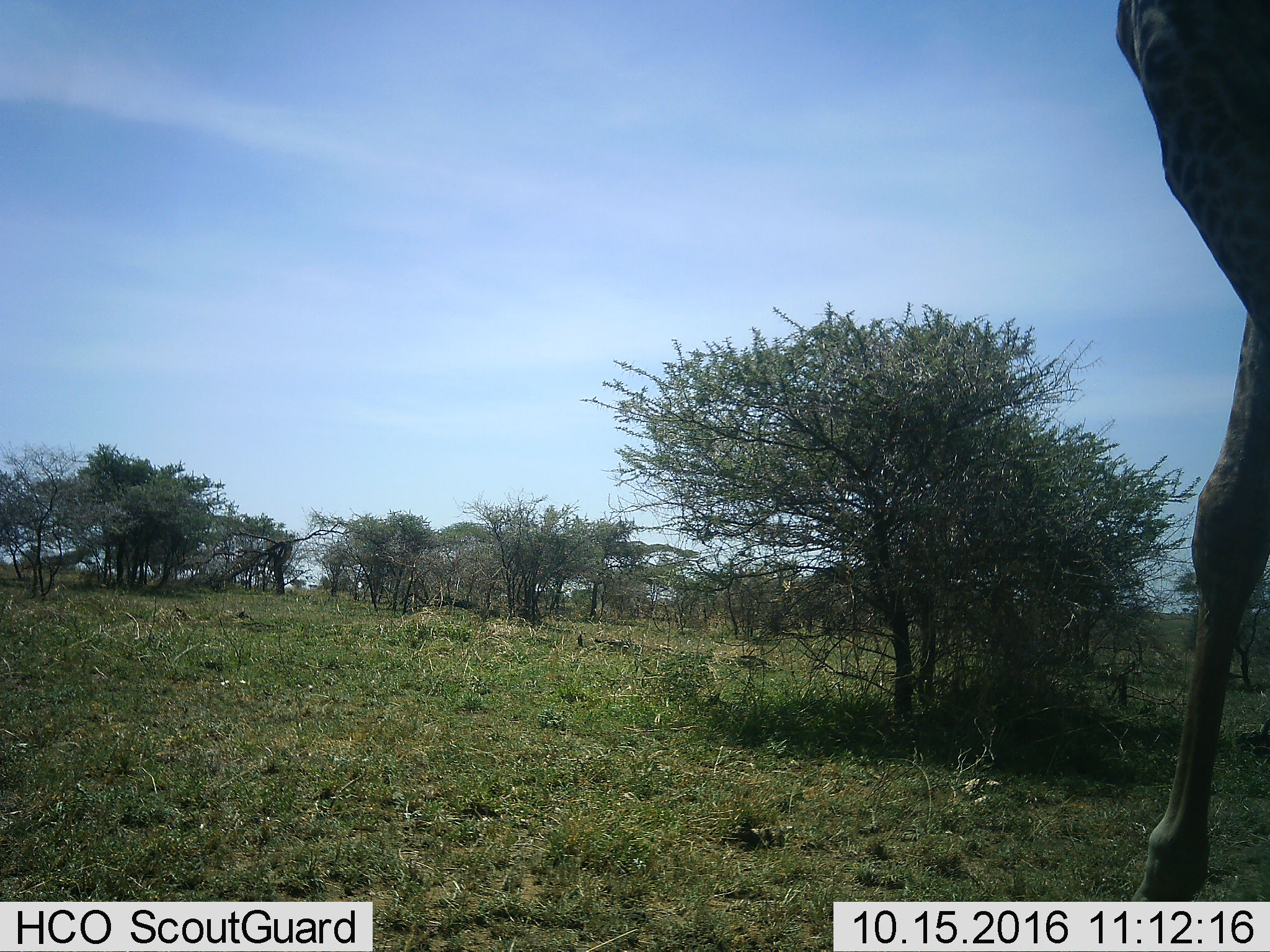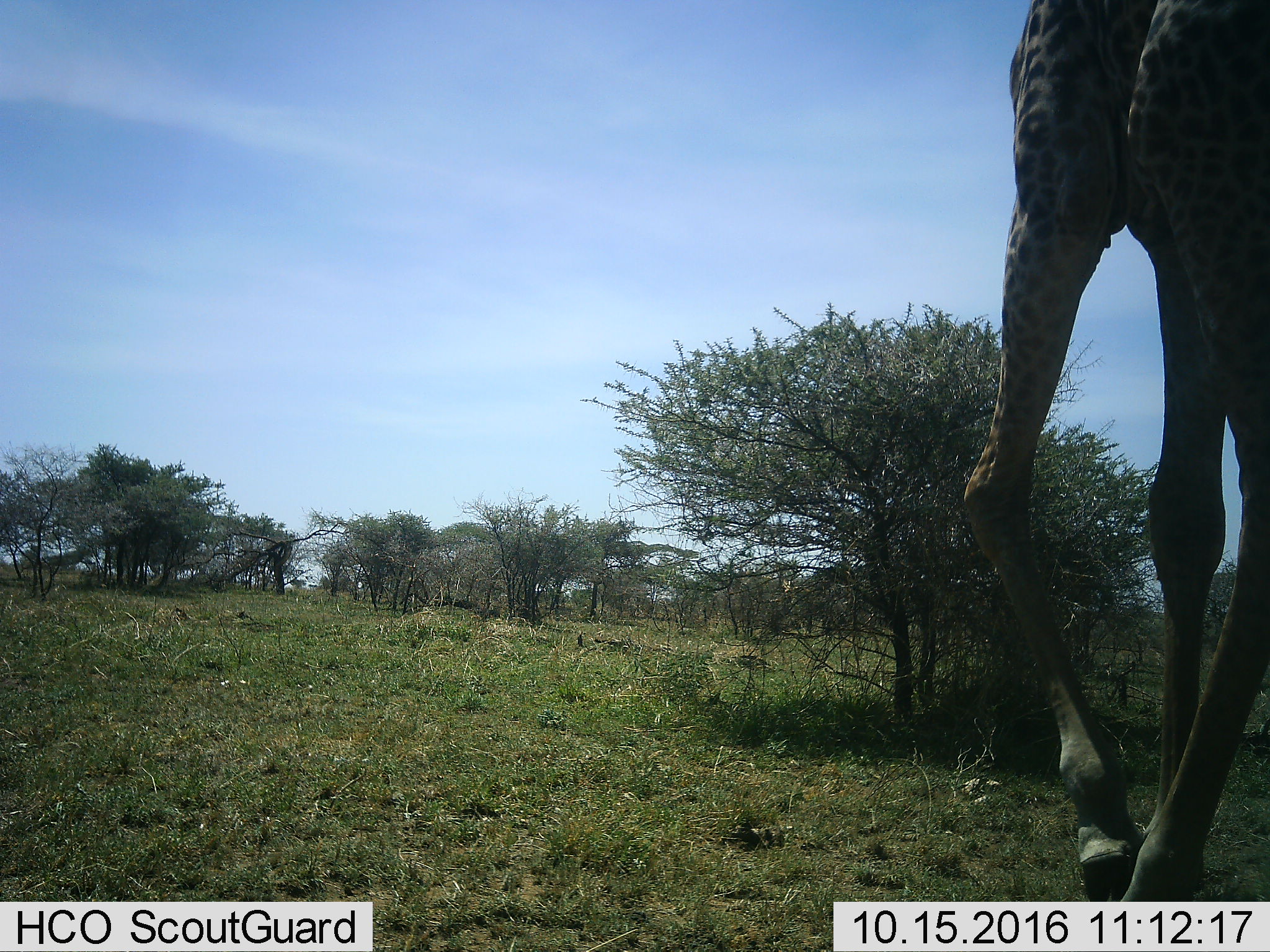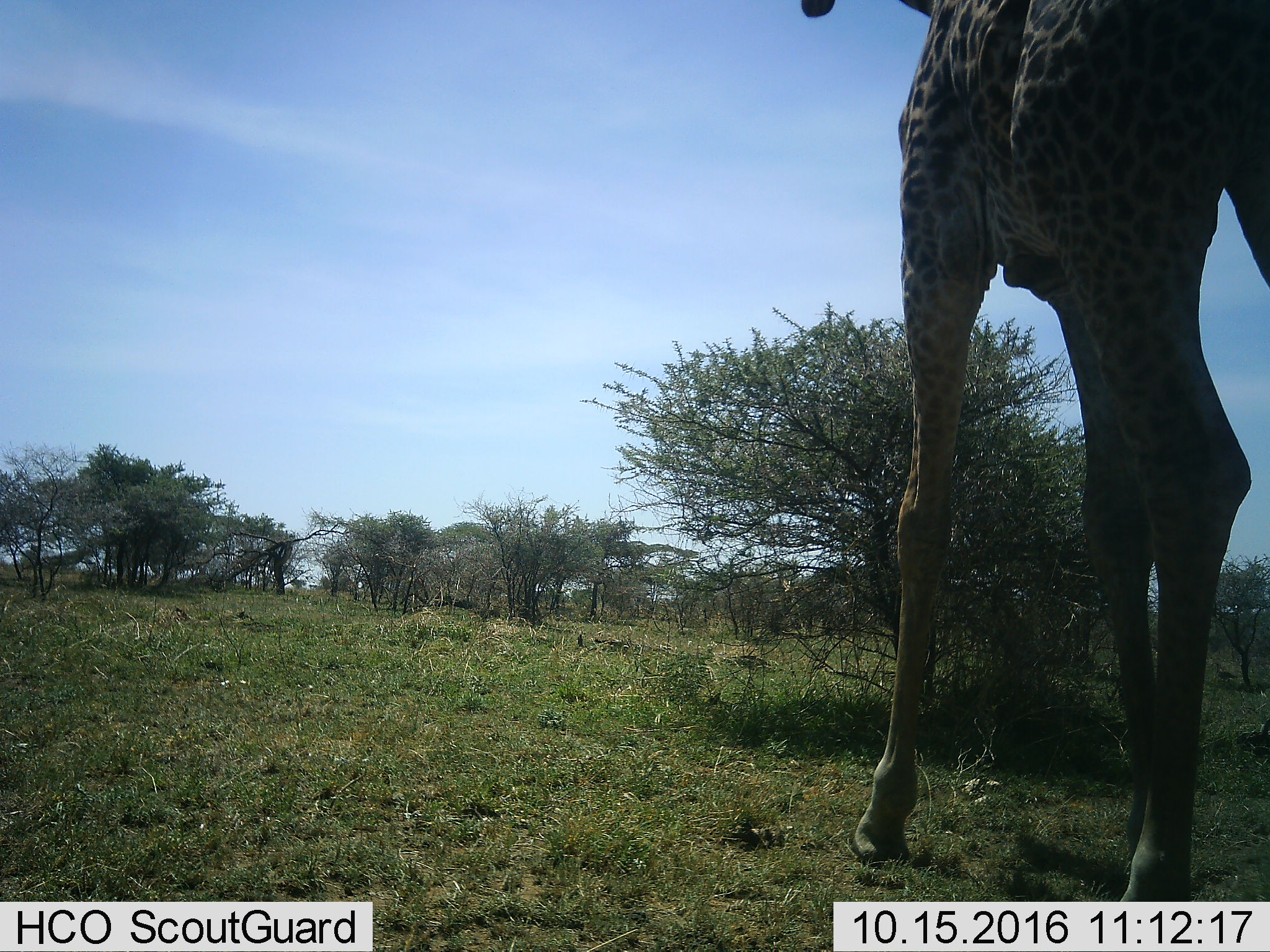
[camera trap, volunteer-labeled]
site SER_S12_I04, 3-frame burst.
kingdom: Animalia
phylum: Chordata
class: Mammalia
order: Artiodactyla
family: Giraffidae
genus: Giraffa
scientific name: Giraffa camelopardalis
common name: giraffe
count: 1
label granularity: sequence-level